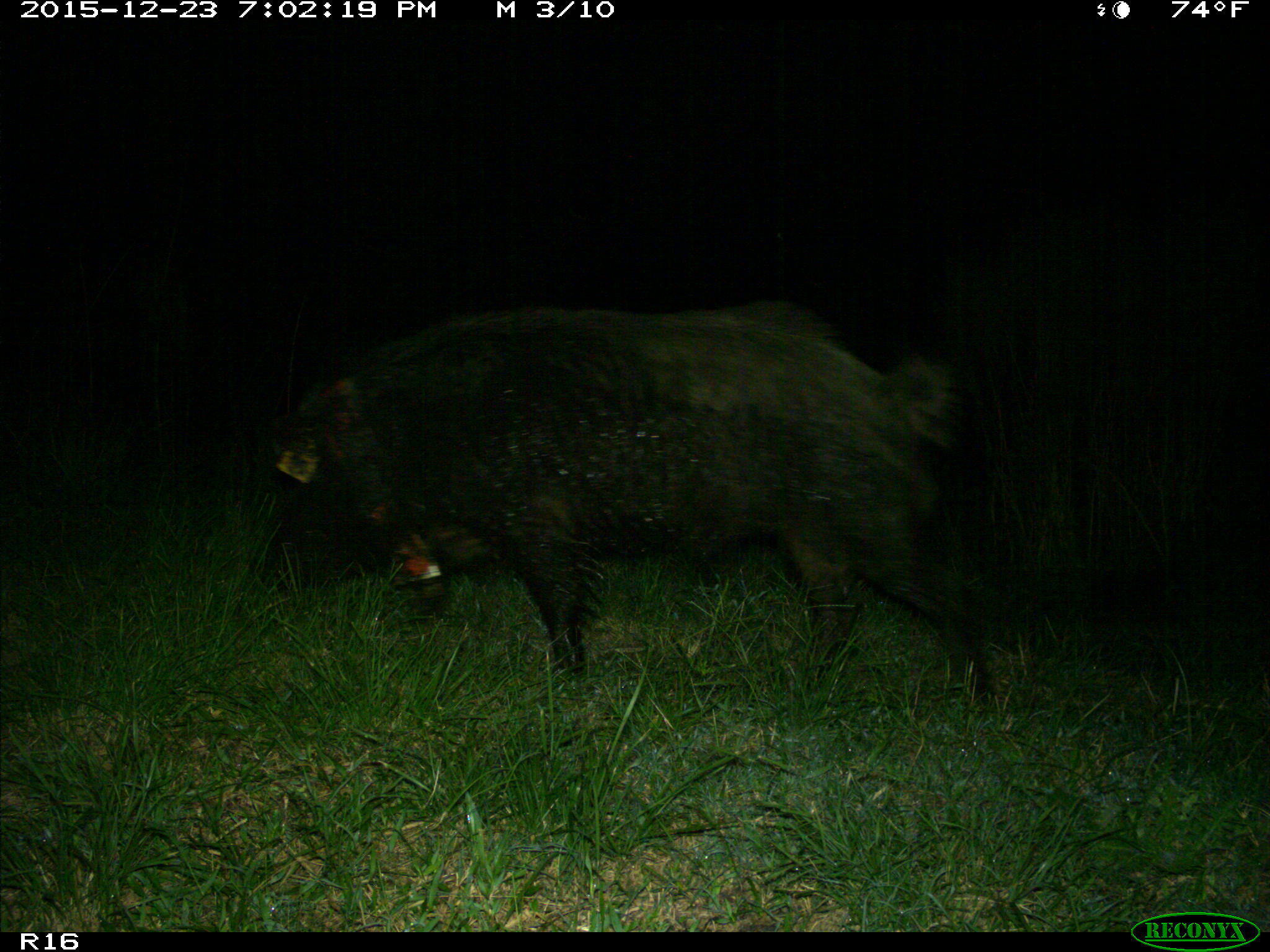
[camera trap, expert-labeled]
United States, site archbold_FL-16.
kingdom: Animalia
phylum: Chordata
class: Mammalia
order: Artiodactyla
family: Suidae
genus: Sus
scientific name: Sus scrofa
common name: wild boar